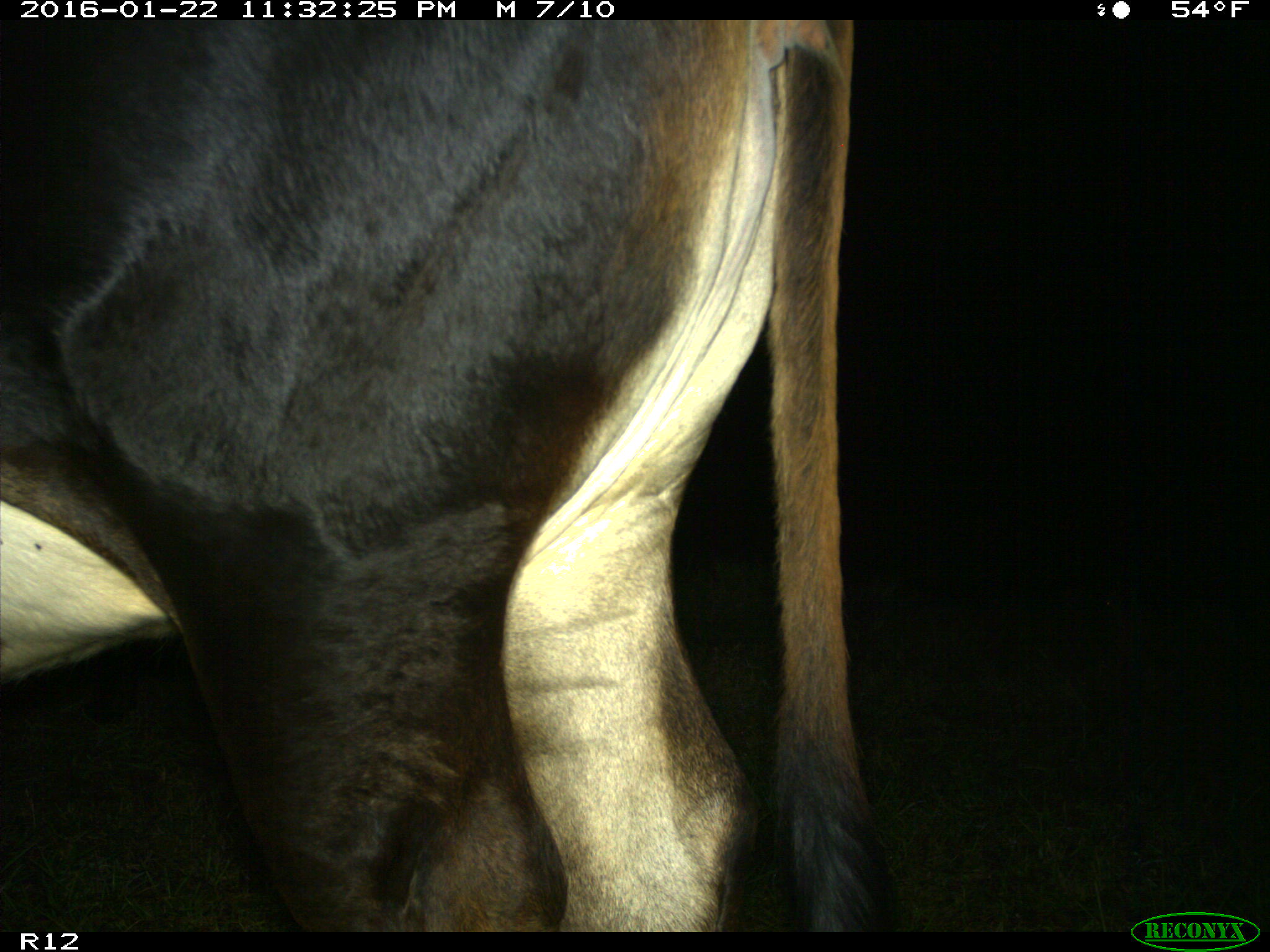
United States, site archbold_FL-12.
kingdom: Animalia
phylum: Chordata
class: Mammalia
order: Artiodactyla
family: Bovidae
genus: Bos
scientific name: Bos taurus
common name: domestic cow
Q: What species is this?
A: Bos taurus (domestic cow).